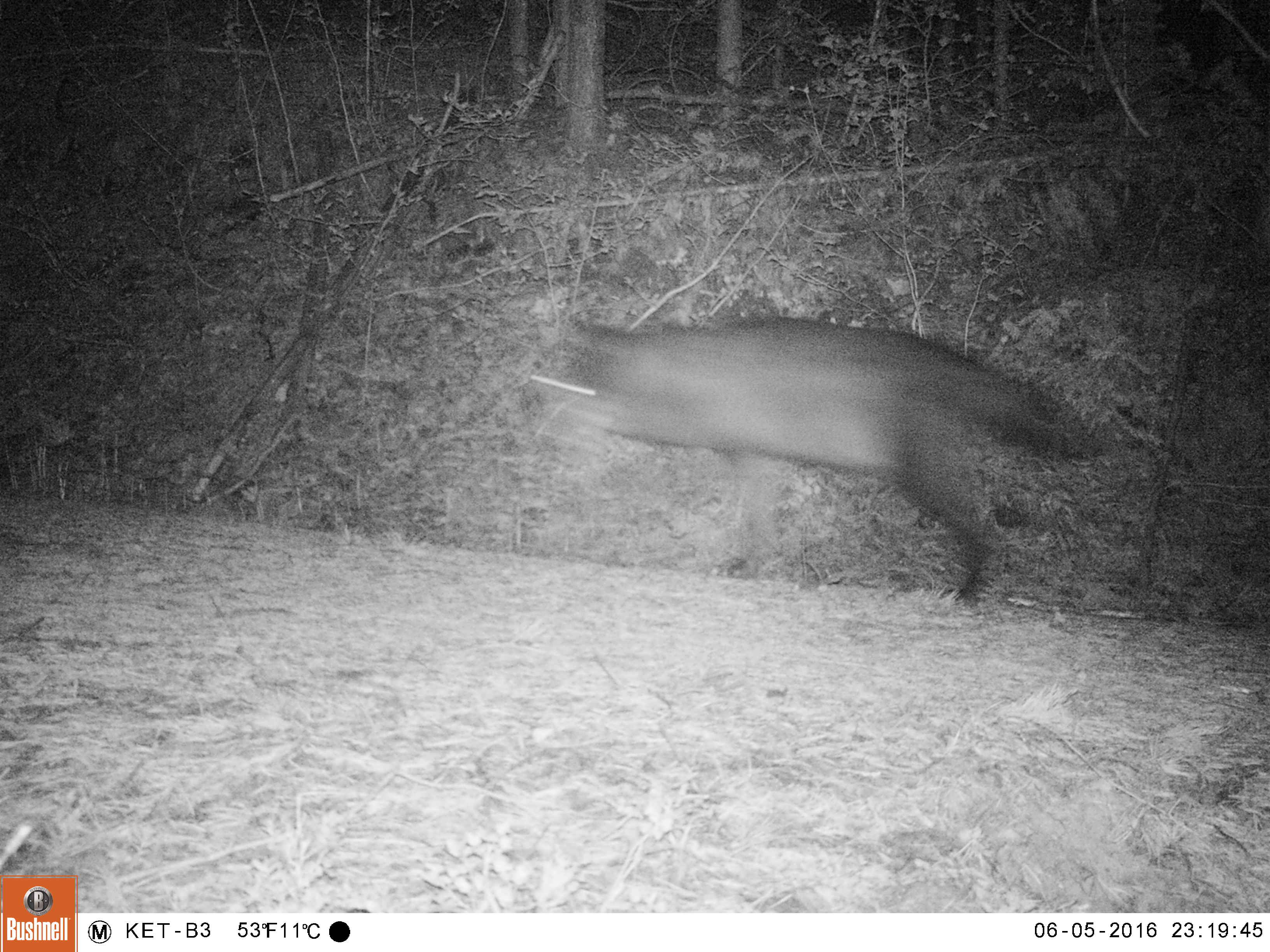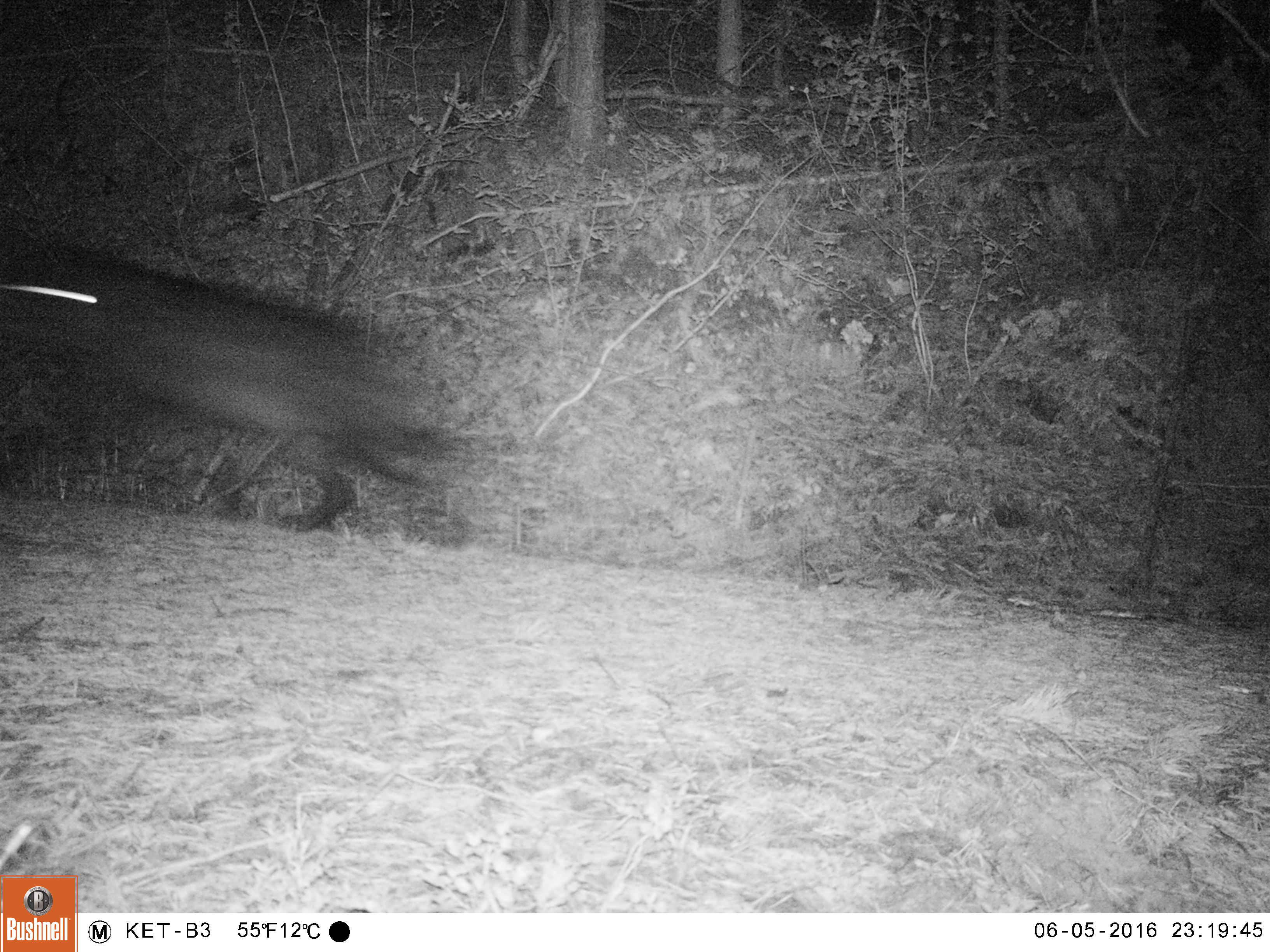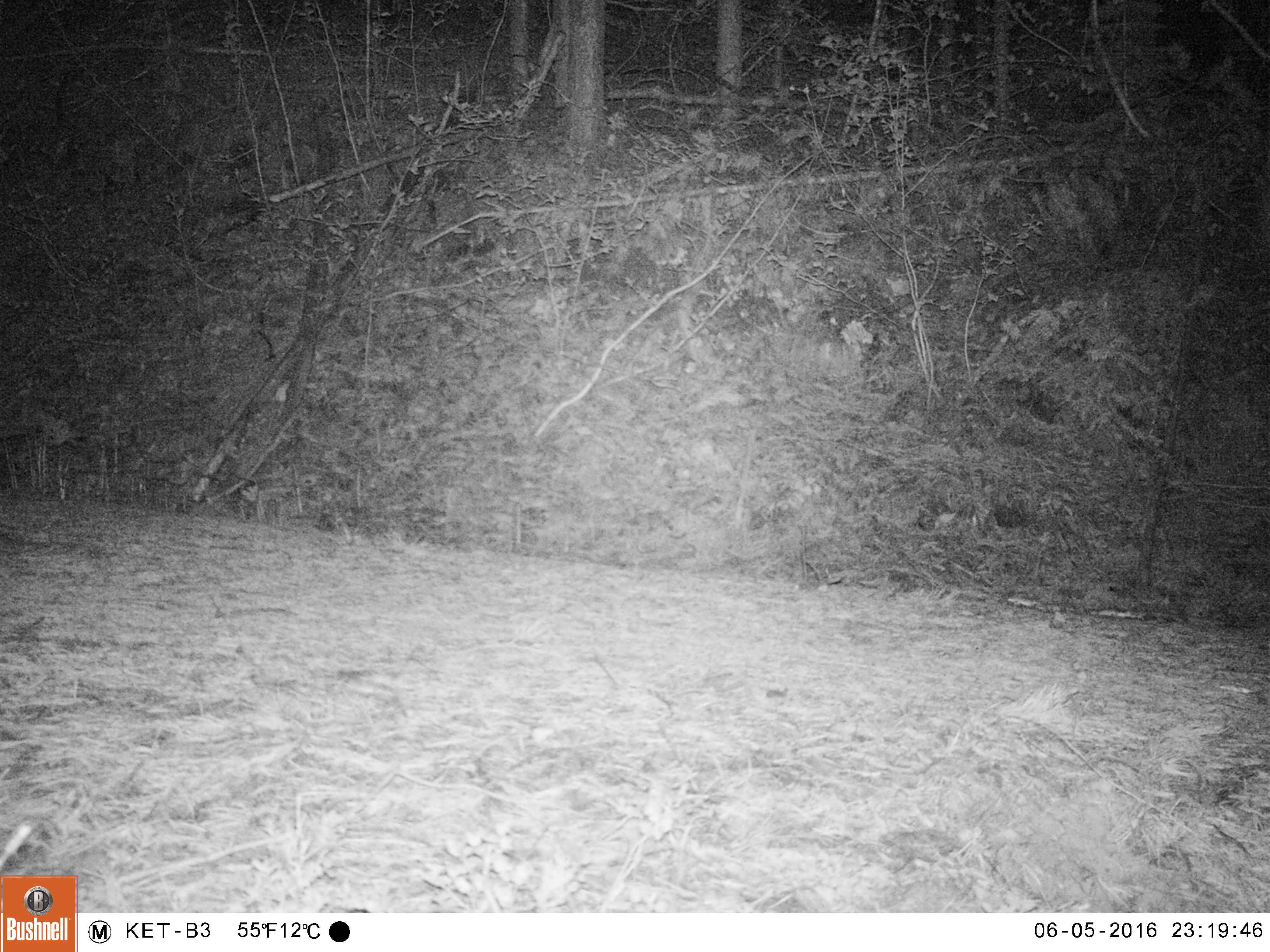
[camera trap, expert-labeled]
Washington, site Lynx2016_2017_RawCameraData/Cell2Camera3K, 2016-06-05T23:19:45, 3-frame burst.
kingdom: Animalia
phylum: Chordata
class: Mammalia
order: Carnivora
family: Canidae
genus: Canis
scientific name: Canis lupus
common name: gray wolf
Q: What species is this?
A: Canis lupus (gray wolf).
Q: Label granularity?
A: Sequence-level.